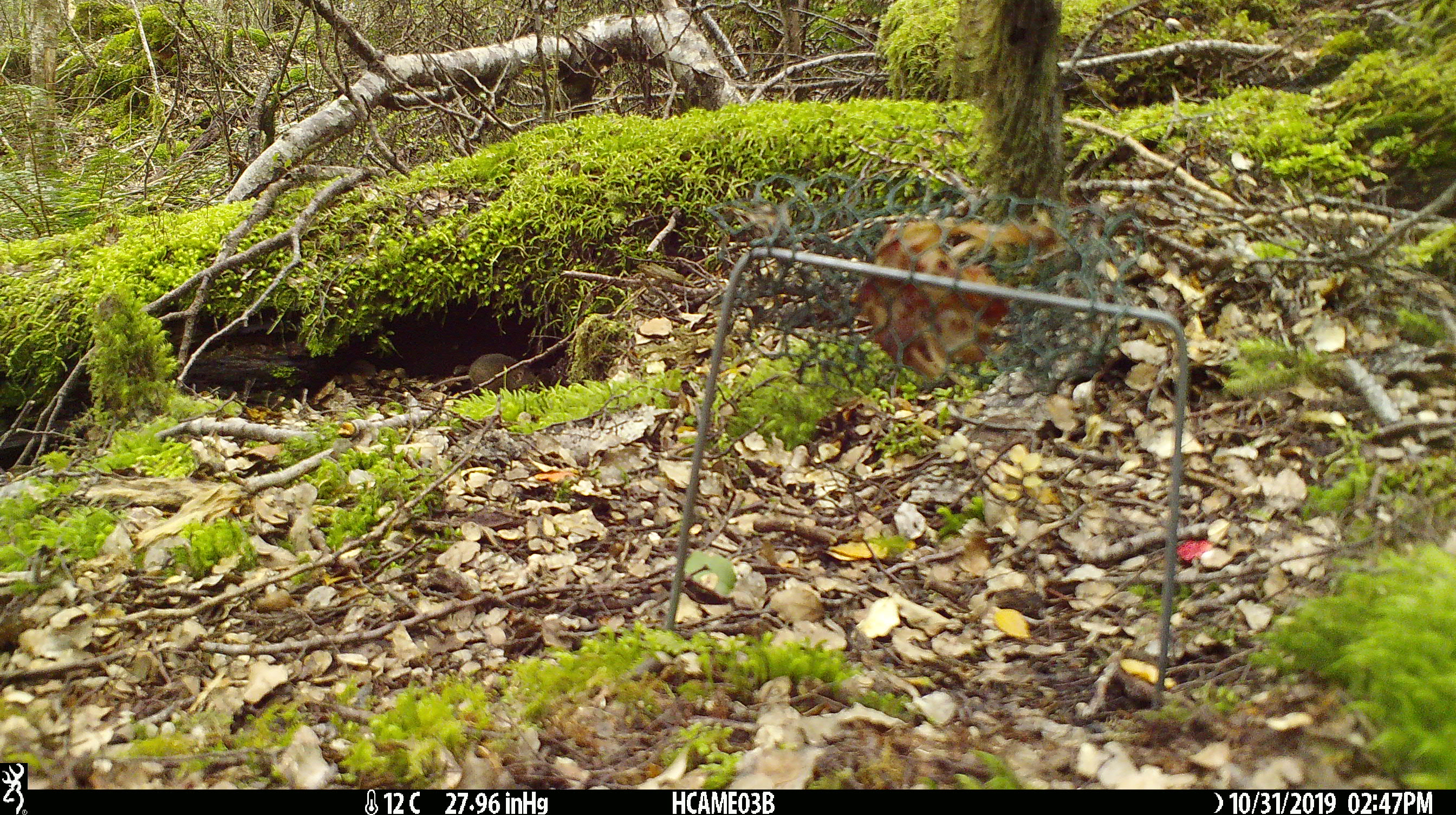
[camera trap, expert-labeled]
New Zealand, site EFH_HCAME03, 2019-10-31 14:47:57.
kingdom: Animalia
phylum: Chordata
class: Mammalia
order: Rodentia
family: Muridae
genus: Mus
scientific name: Mus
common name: mouse